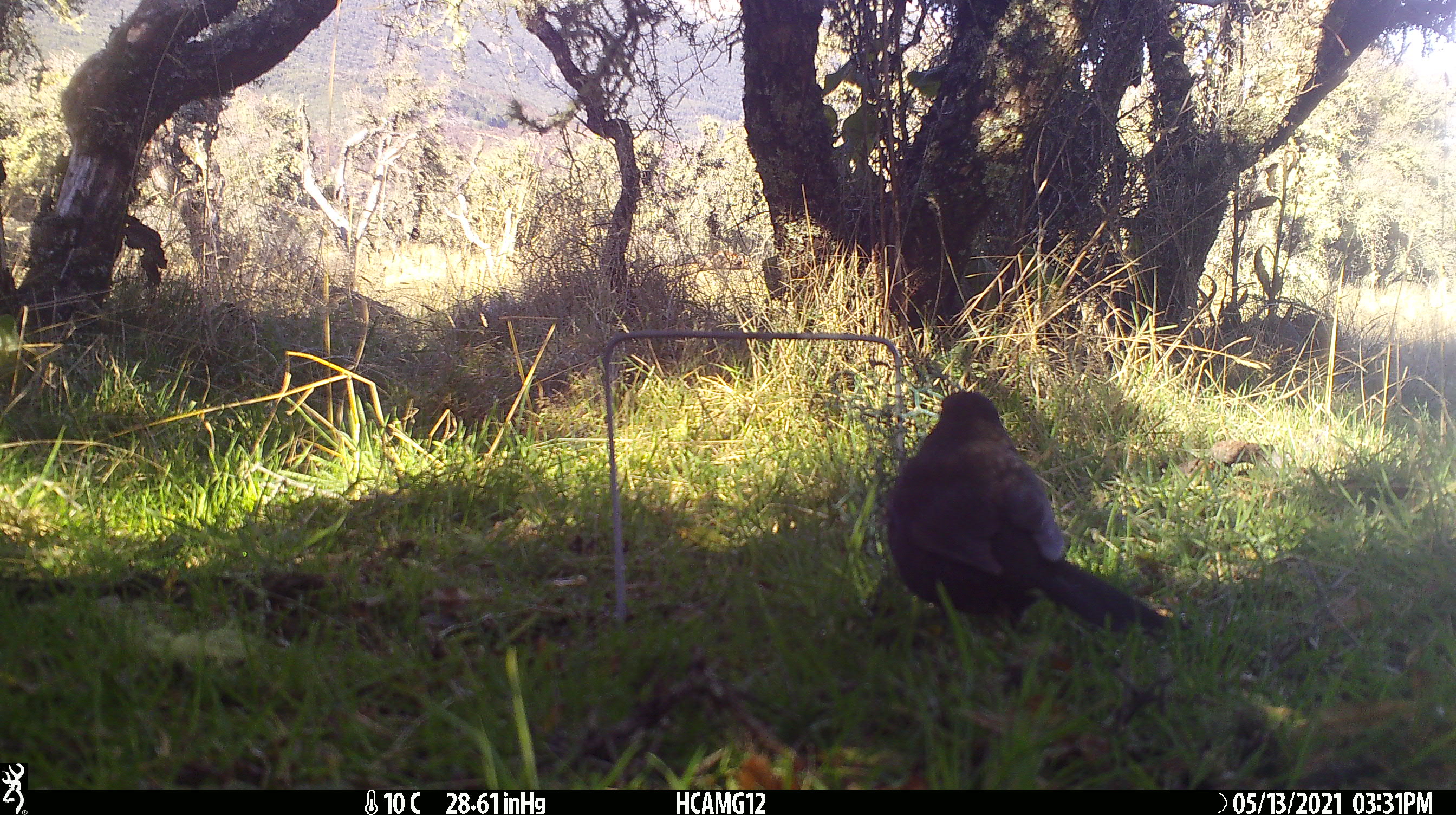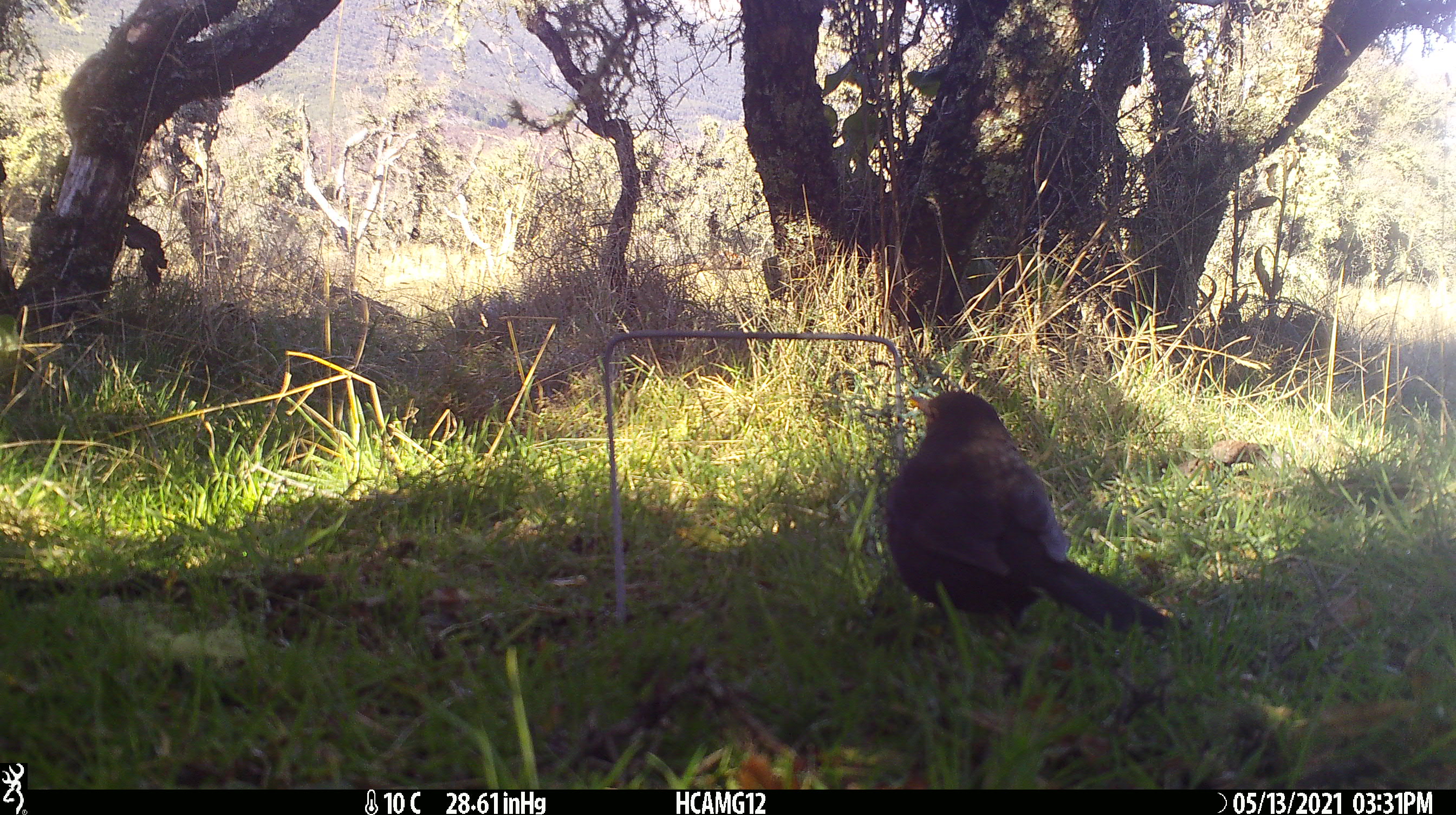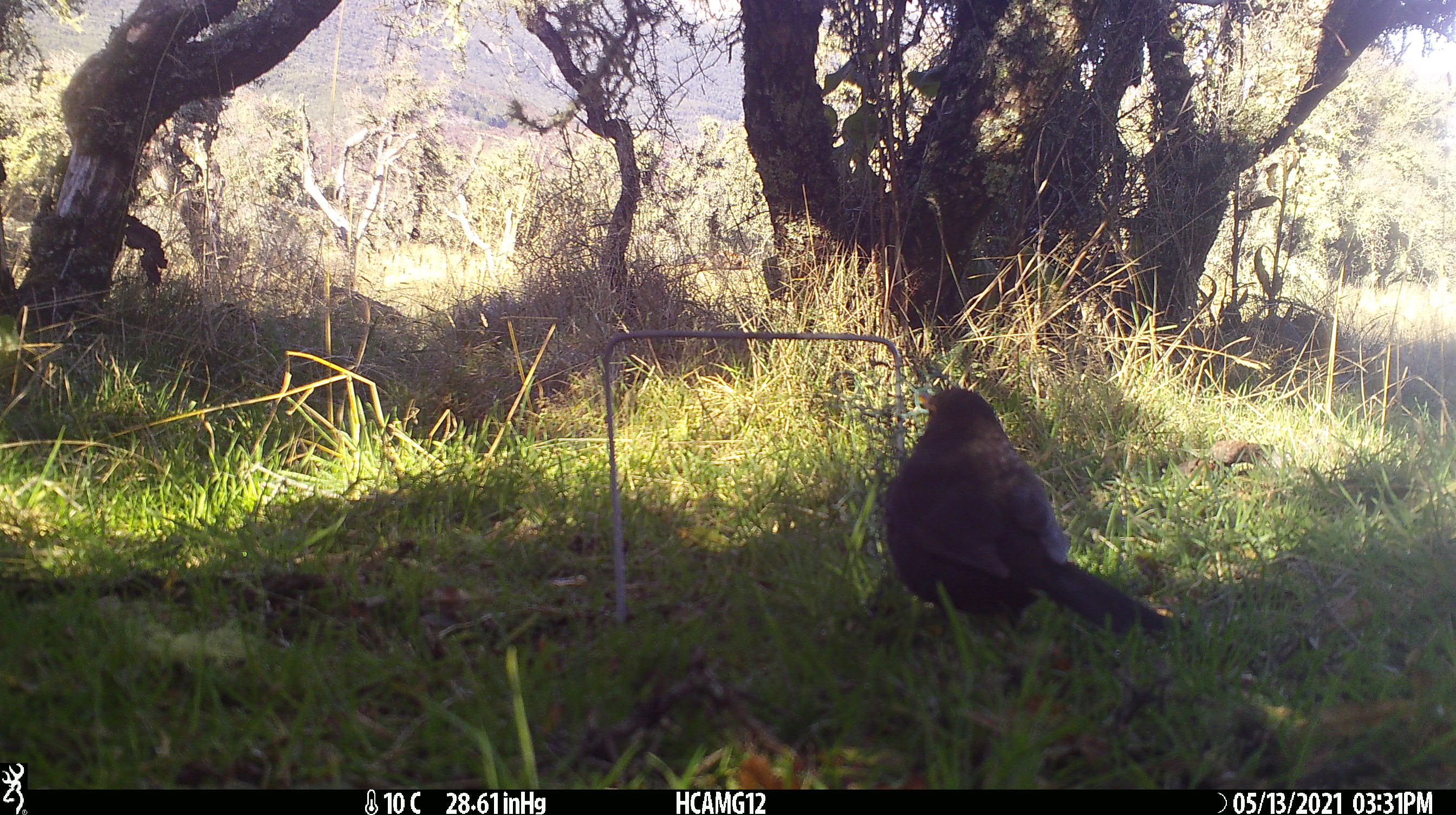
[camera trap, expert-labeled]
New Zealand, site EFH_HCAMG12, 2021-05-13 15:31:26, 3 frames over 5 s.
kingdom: Animalia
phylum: Chordata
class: Aves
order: Passeriformes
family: Turdidae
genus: Turdus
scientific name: Turdus merula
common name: eurasian blackbird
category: blackbird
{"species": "blackbird (eurasian blackbird) (Turdus merula)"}